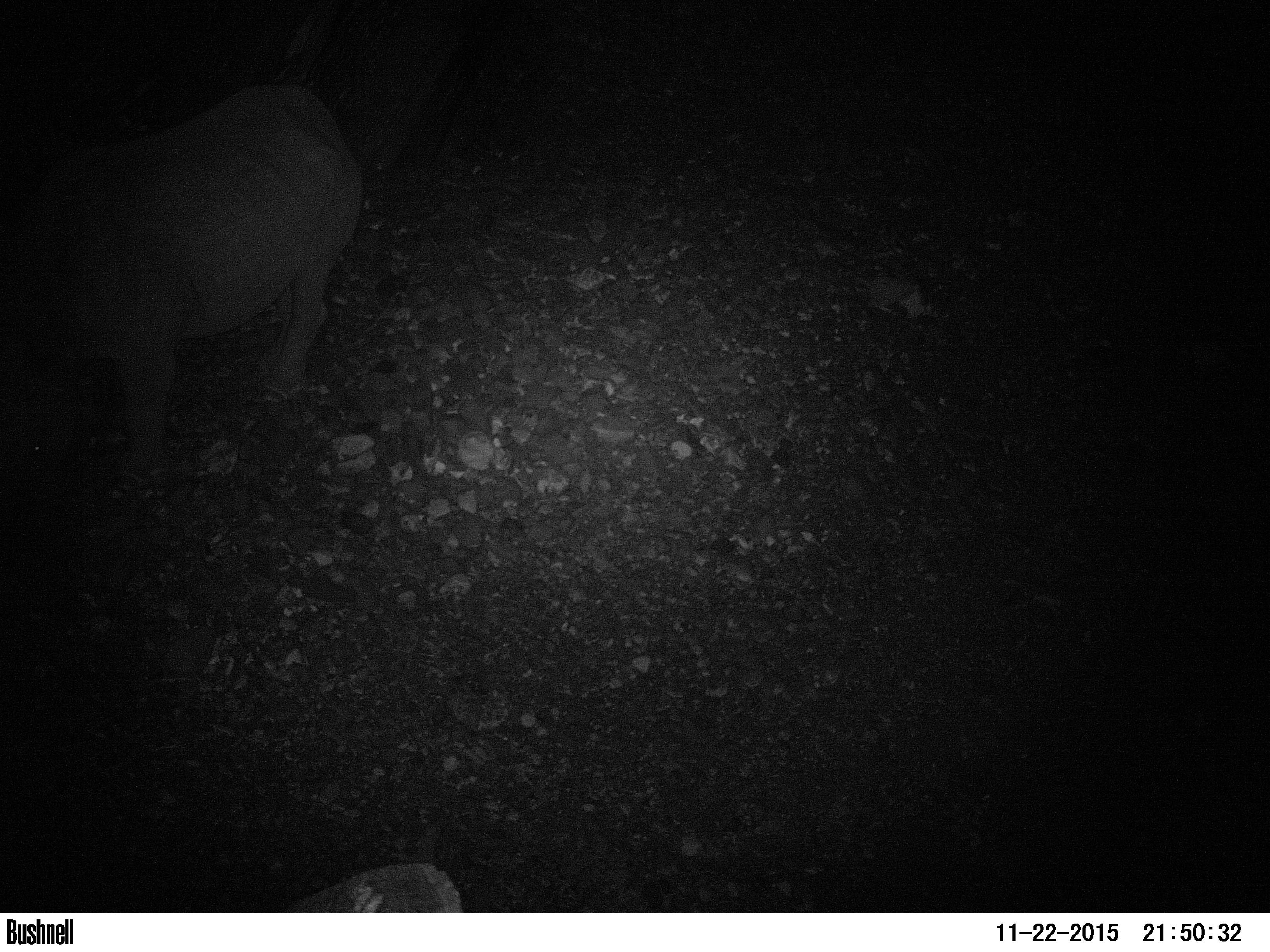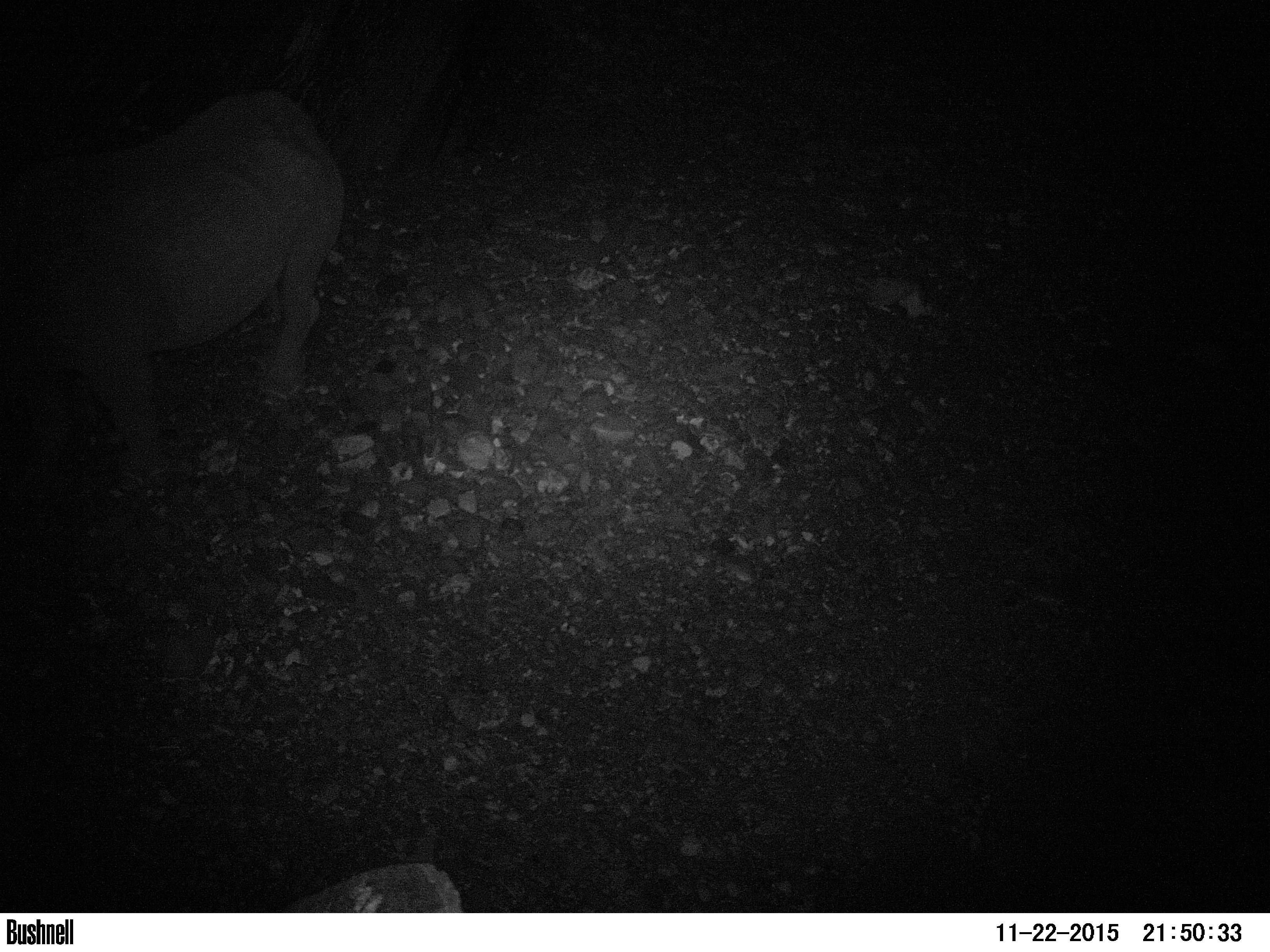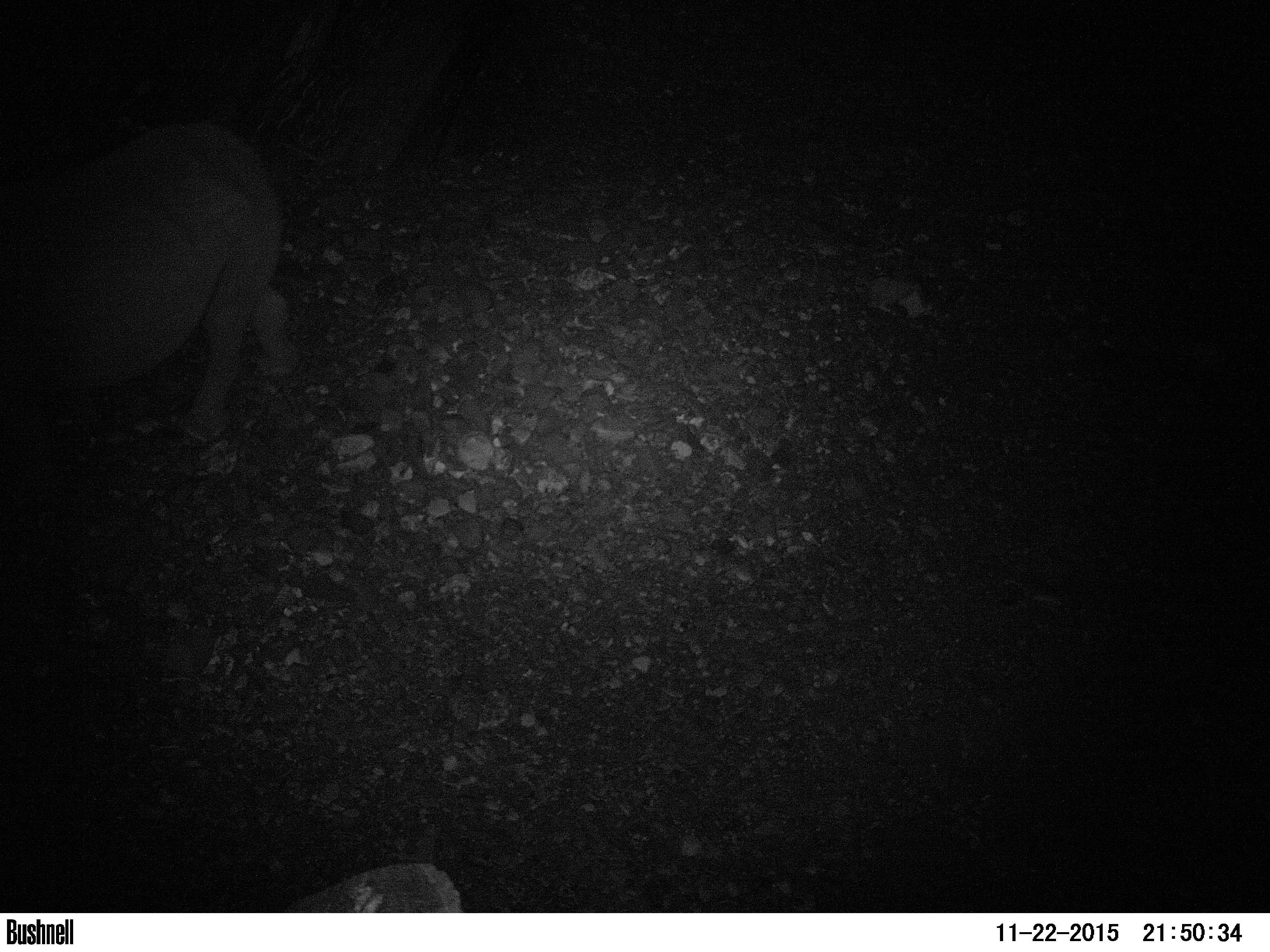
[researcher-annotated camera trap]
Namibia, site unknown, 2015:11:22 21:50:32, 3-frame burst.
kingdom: Animalia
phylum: Chordata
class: Mammalia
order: Perissodactyla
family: Rhinocerotidae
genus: Diceros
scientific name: Diceros bicornis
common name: black rhinoceros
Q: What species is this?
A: Diceros bicornis (black rhinoceros).